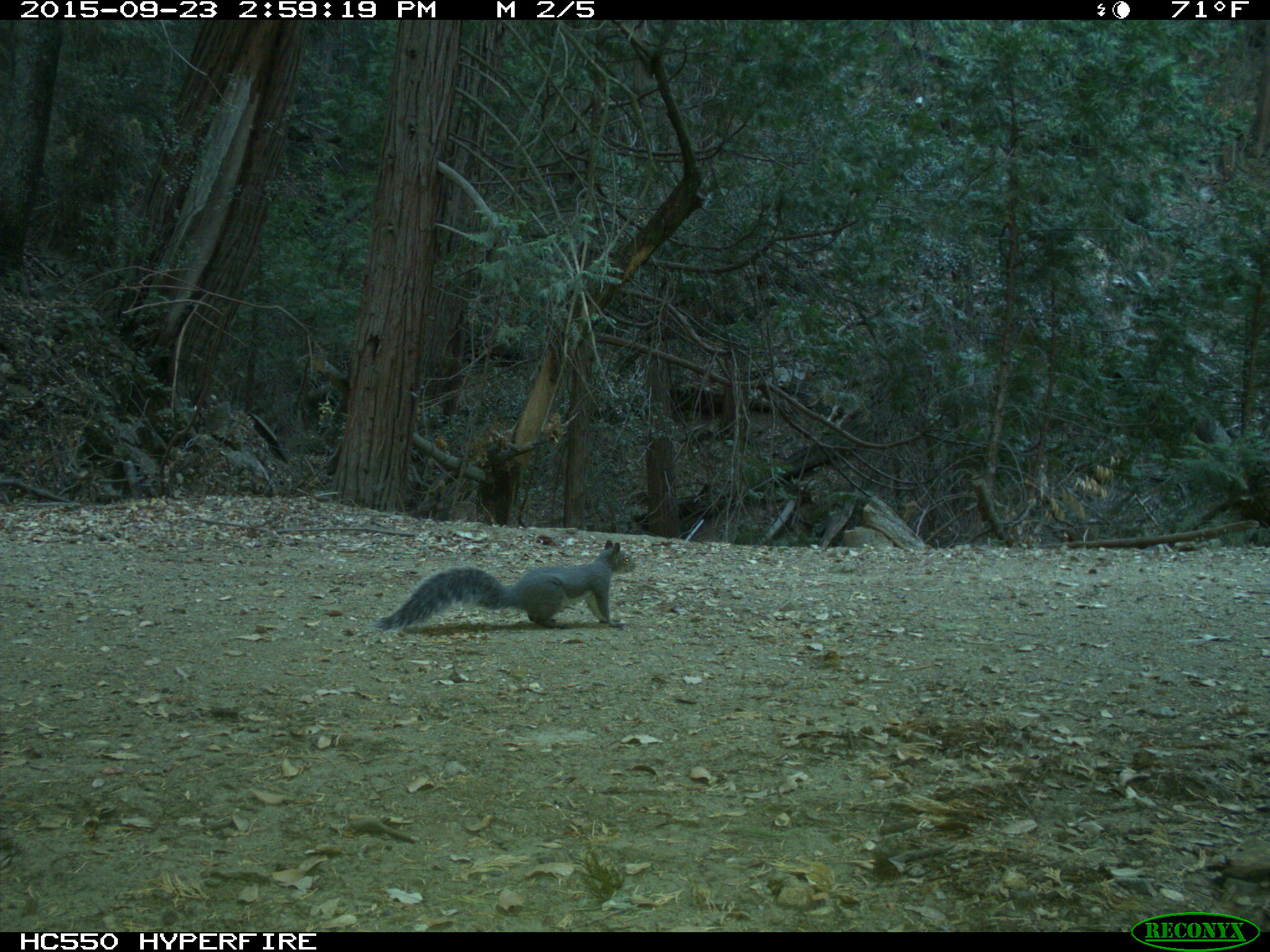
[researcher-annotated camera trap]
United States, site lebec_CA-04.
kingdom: Animalia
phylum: Chordata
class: Mammalia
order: Rodentia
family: Sciuridae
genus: Sciurus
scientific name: Sciurus carolinensis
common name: eastern gray squirrel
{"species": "Sciurus carolinensis (eastern gray squirrel)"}